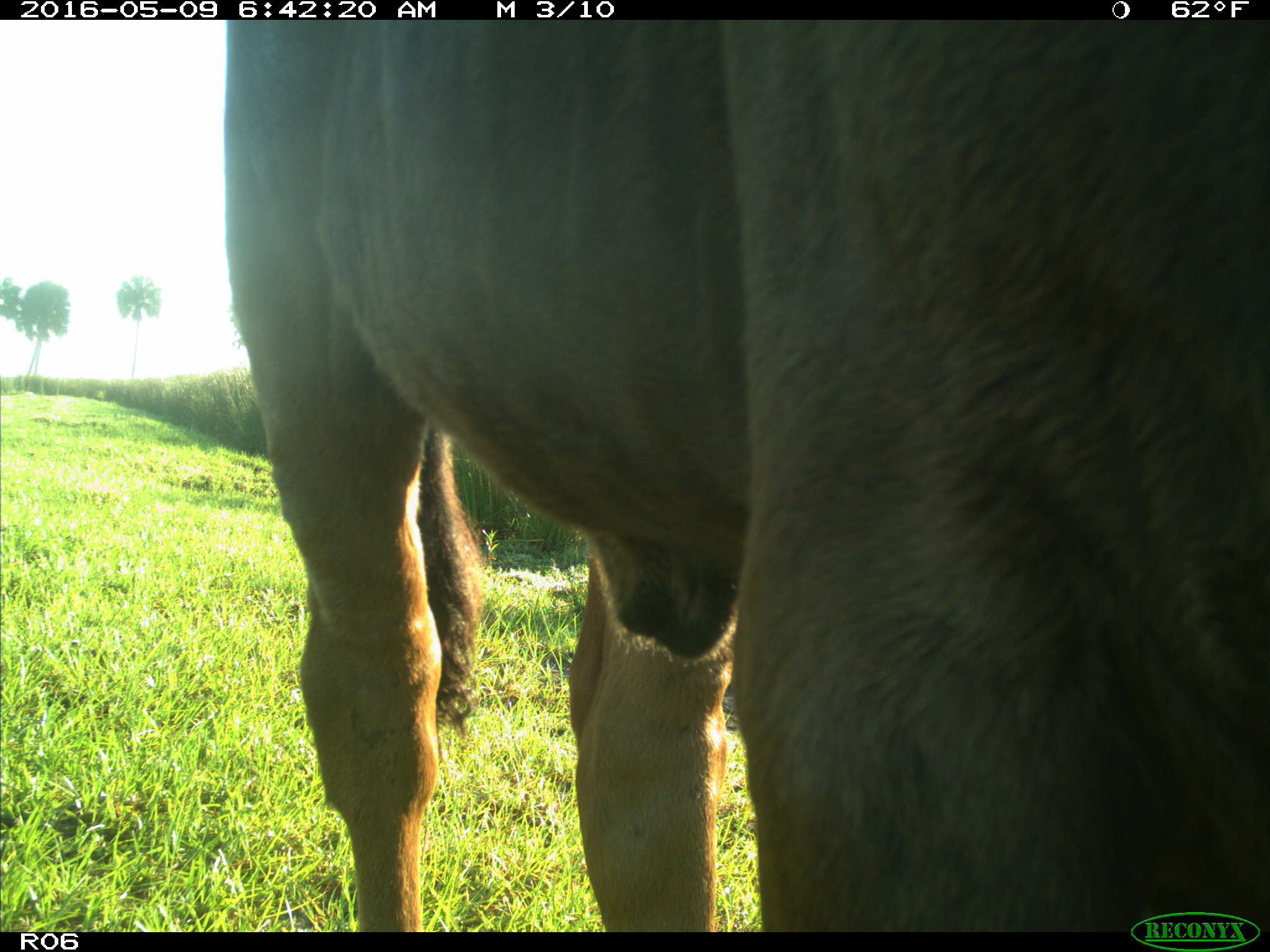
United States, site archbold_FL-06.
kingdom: Animalia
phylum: Chordata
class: Mammalia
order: Artiodactyla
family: Bovidae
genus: Bos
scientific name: Bos taurus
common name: domestic cow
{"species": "Bos taurus (domestic cow)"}